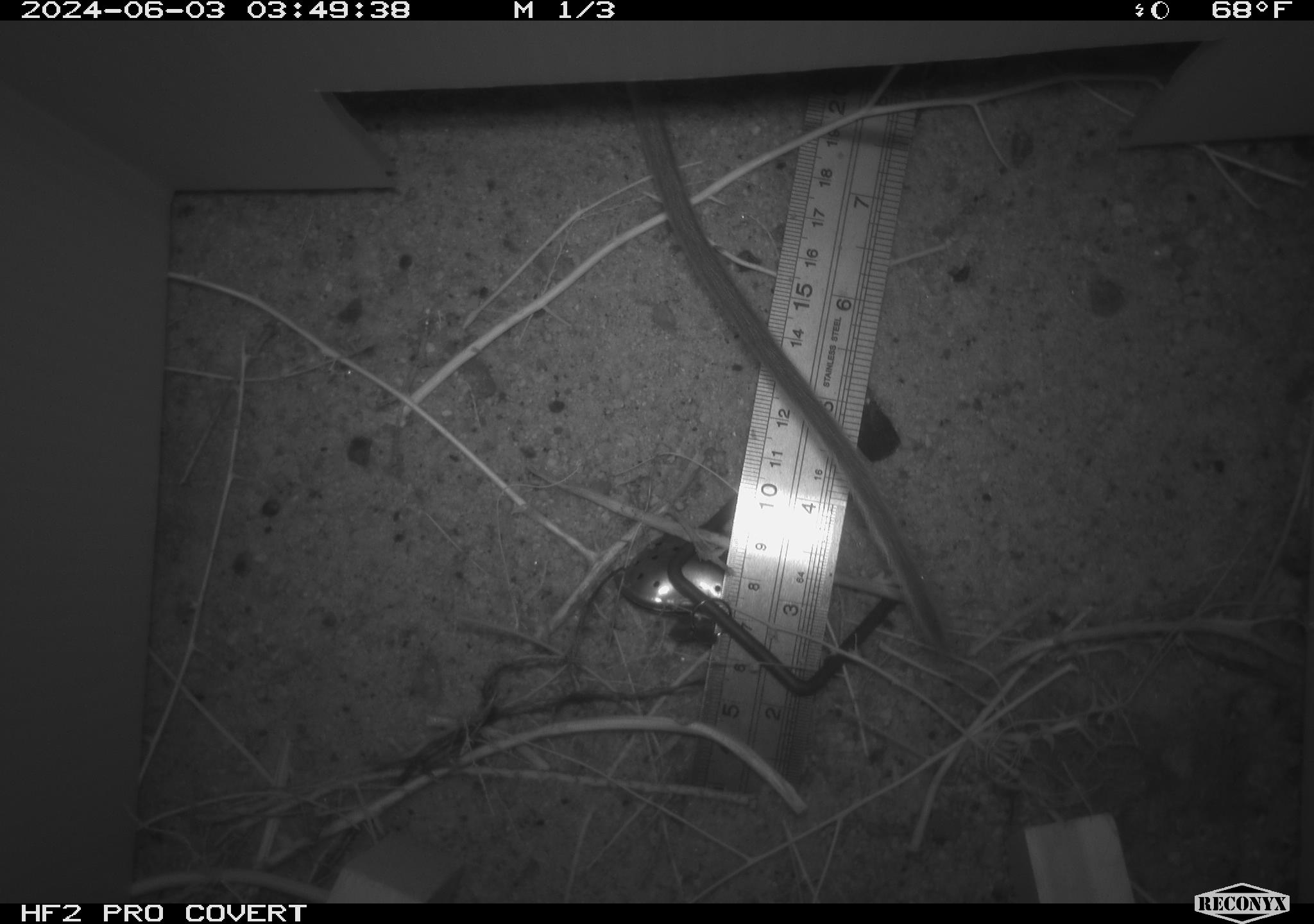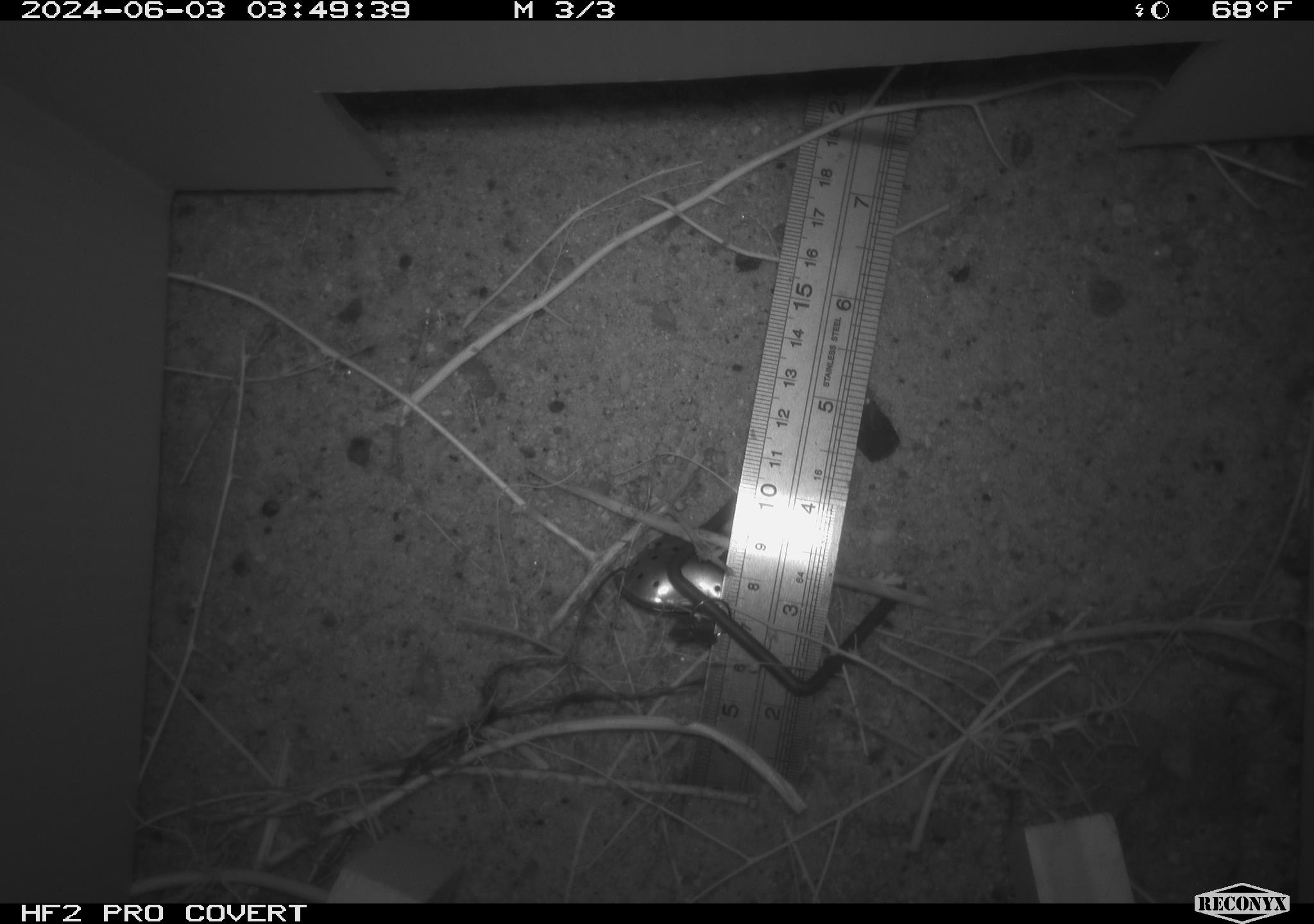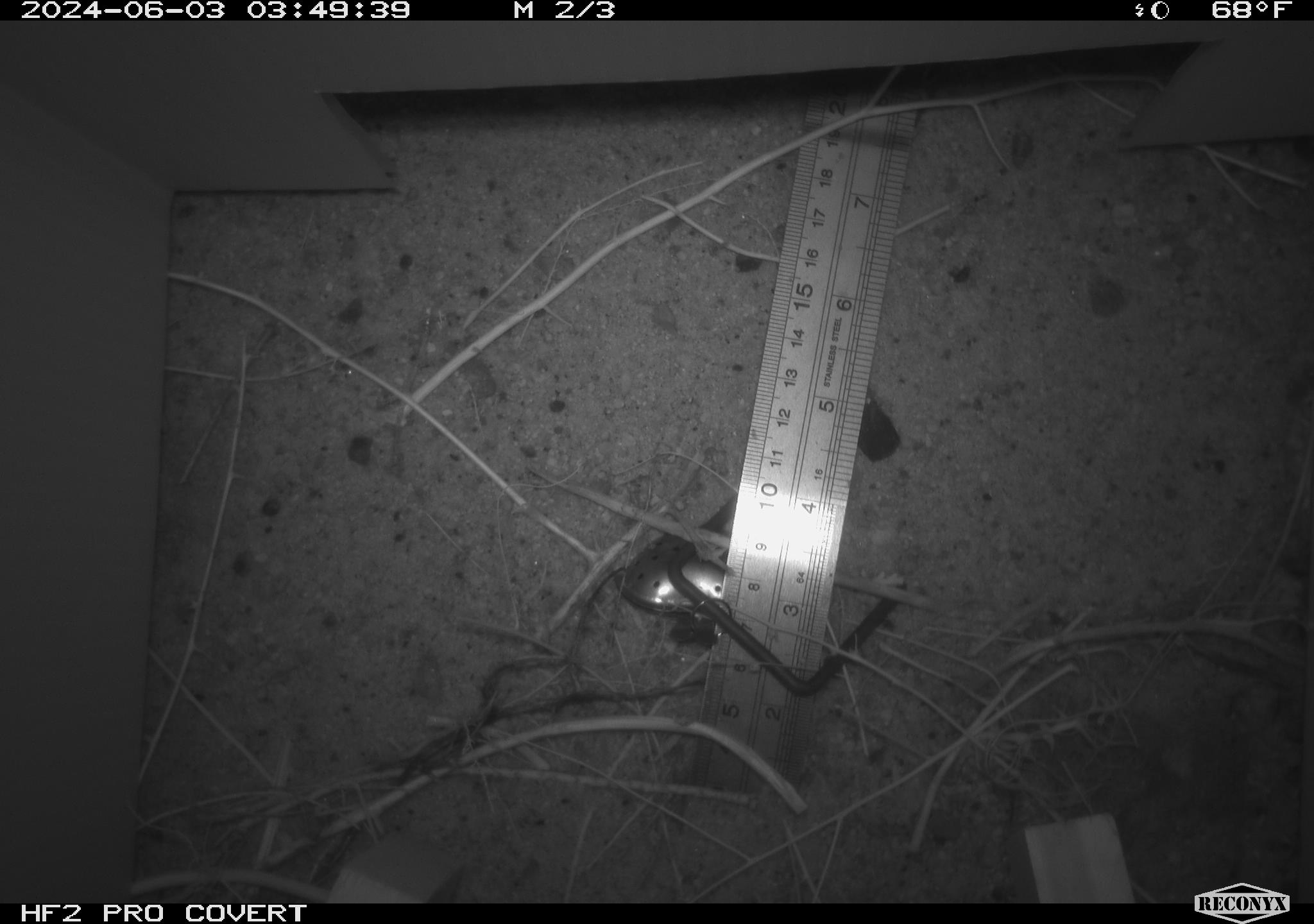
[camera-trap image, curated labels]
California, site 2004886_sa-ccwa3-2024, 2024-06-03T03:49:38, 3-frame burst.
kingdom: Animalia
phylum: Chordata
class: Mammalia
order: Rodentia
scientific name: Rodentia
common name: woodrat or rat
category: woodrat or rat species